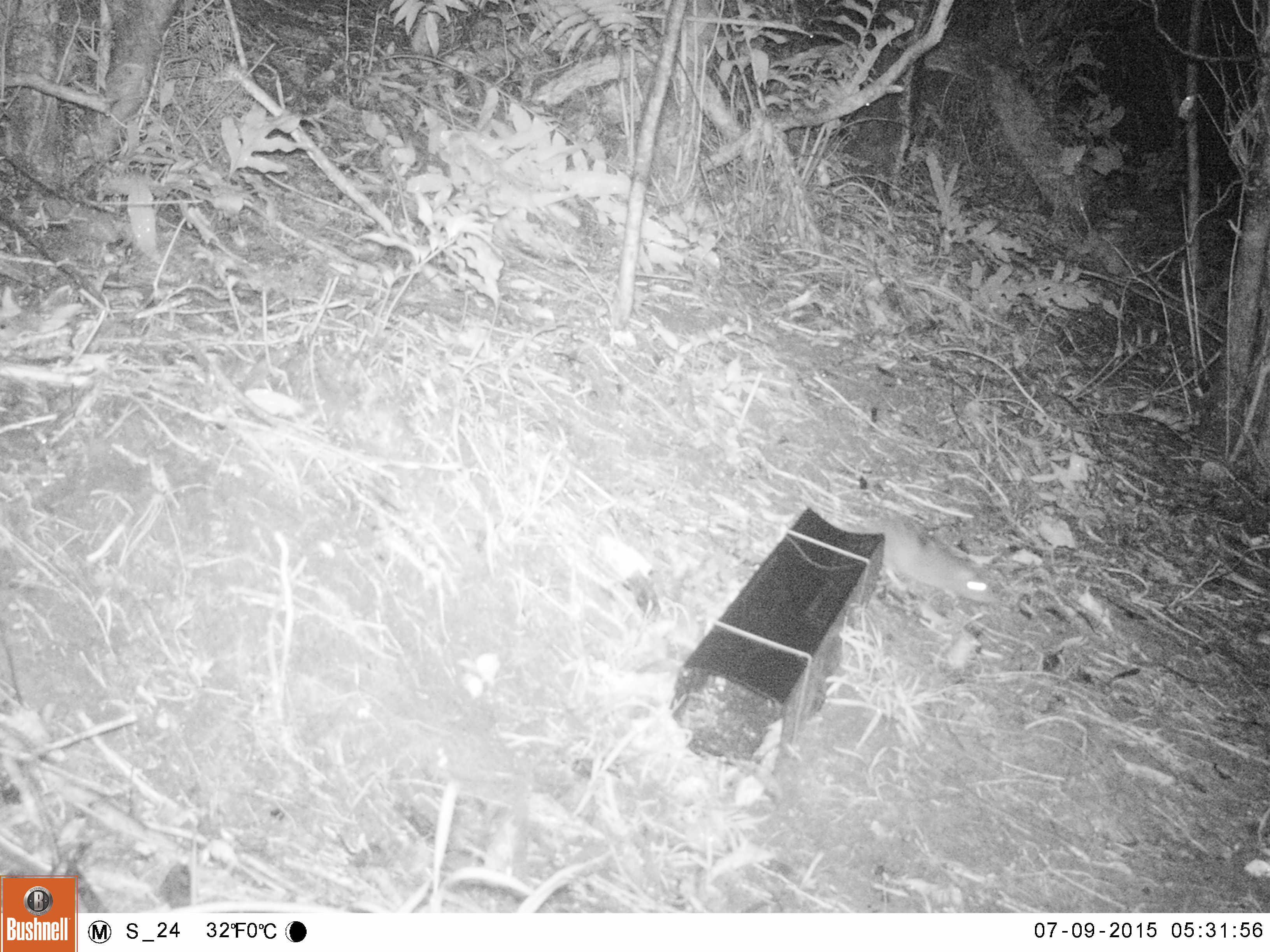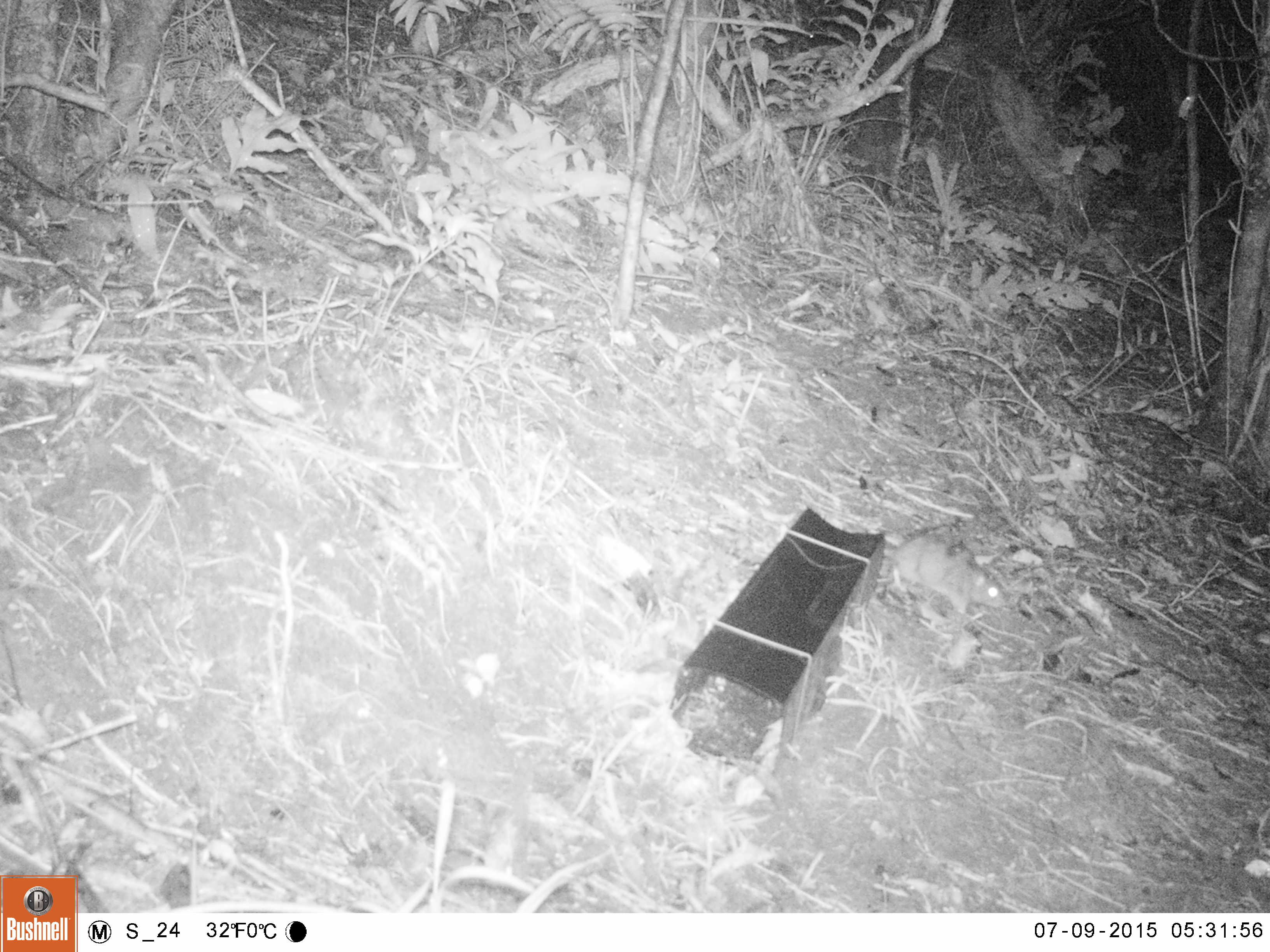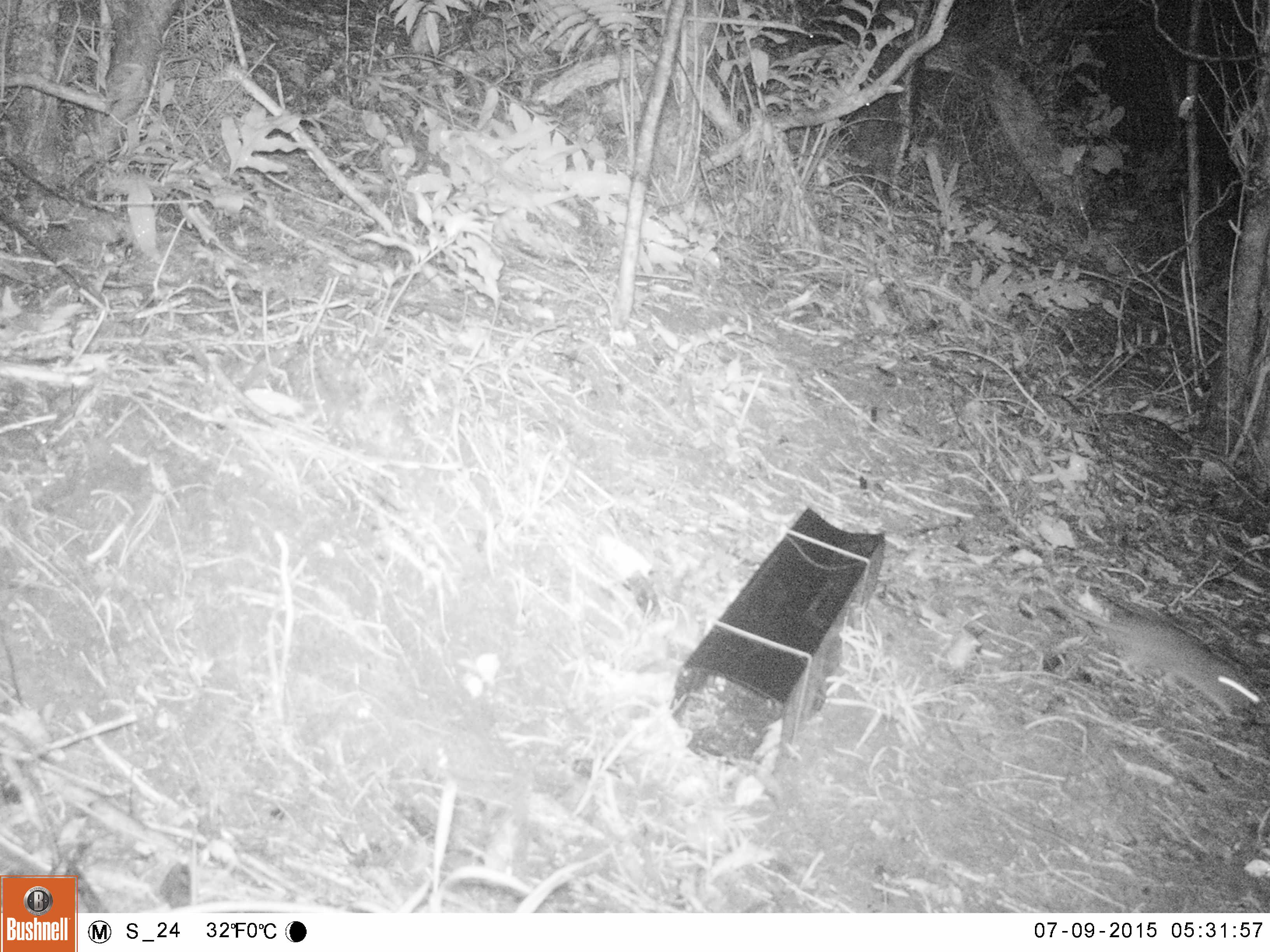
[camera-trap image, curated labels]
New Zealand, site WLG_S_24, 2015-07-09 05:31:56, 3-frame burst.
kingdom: Animalia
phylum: Chordata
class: Mammalia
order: Rodentia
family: Muridae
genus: Rattus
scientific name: Rattus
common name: rat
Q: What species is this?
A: Rat (Rattus).